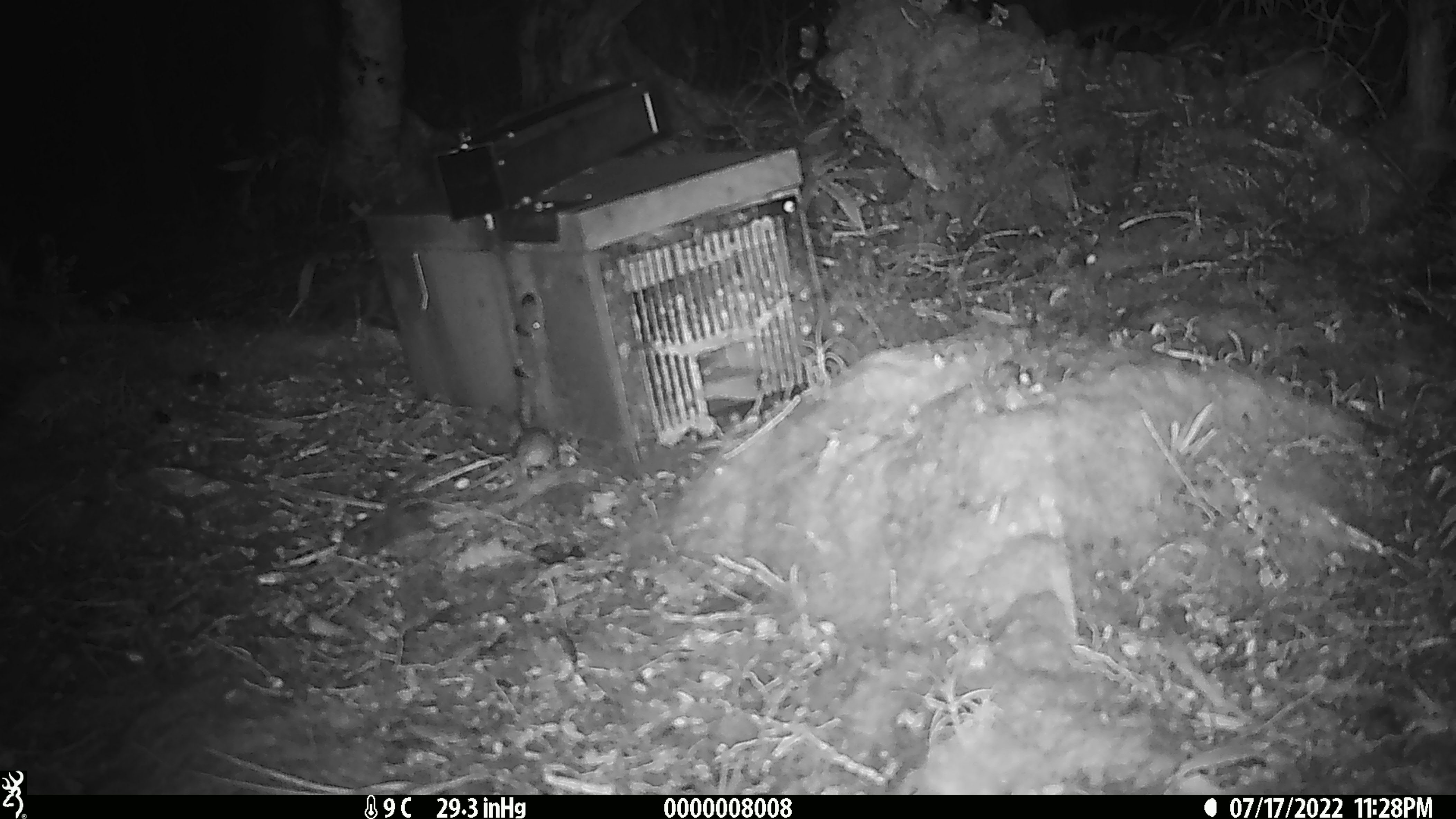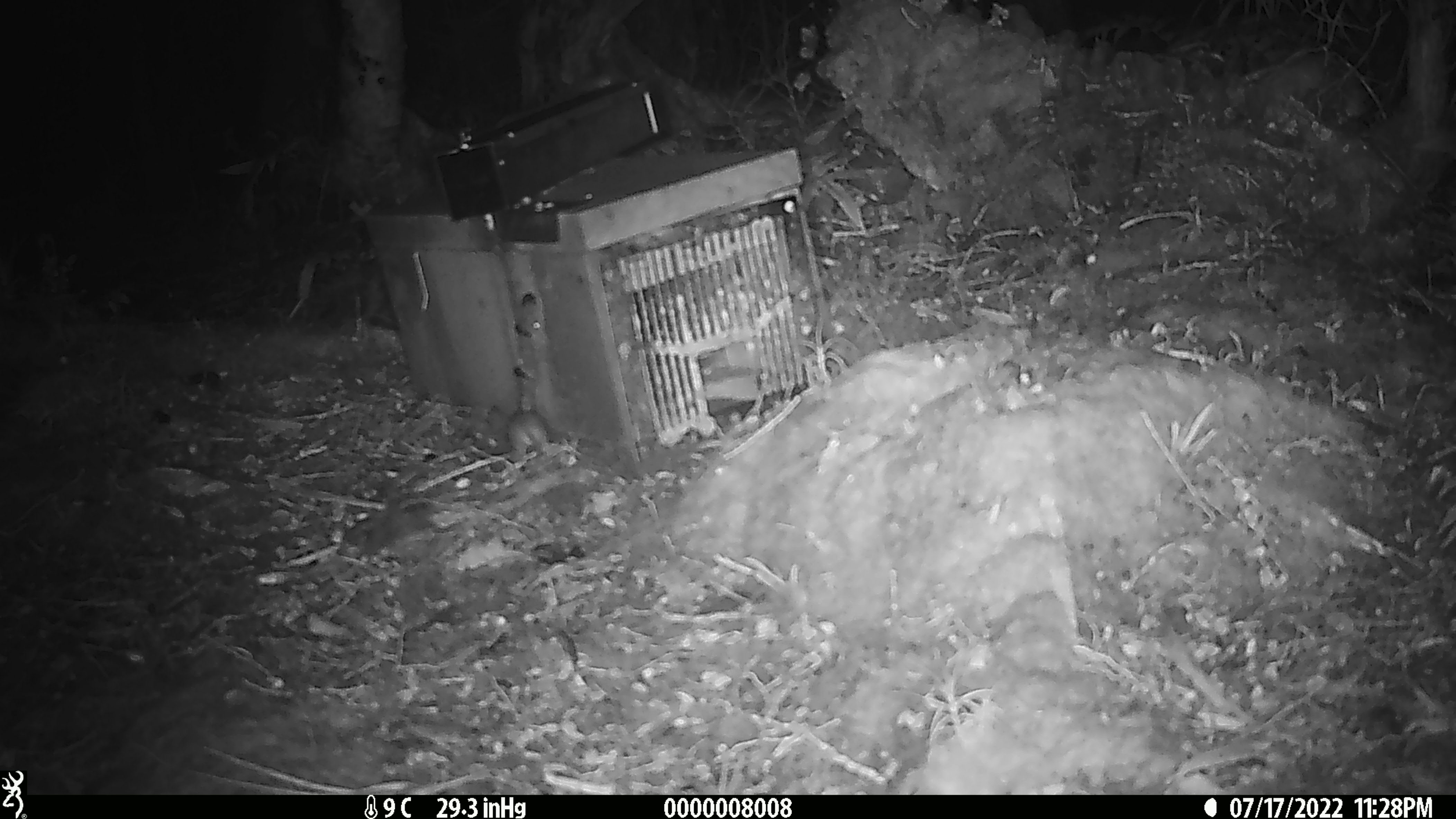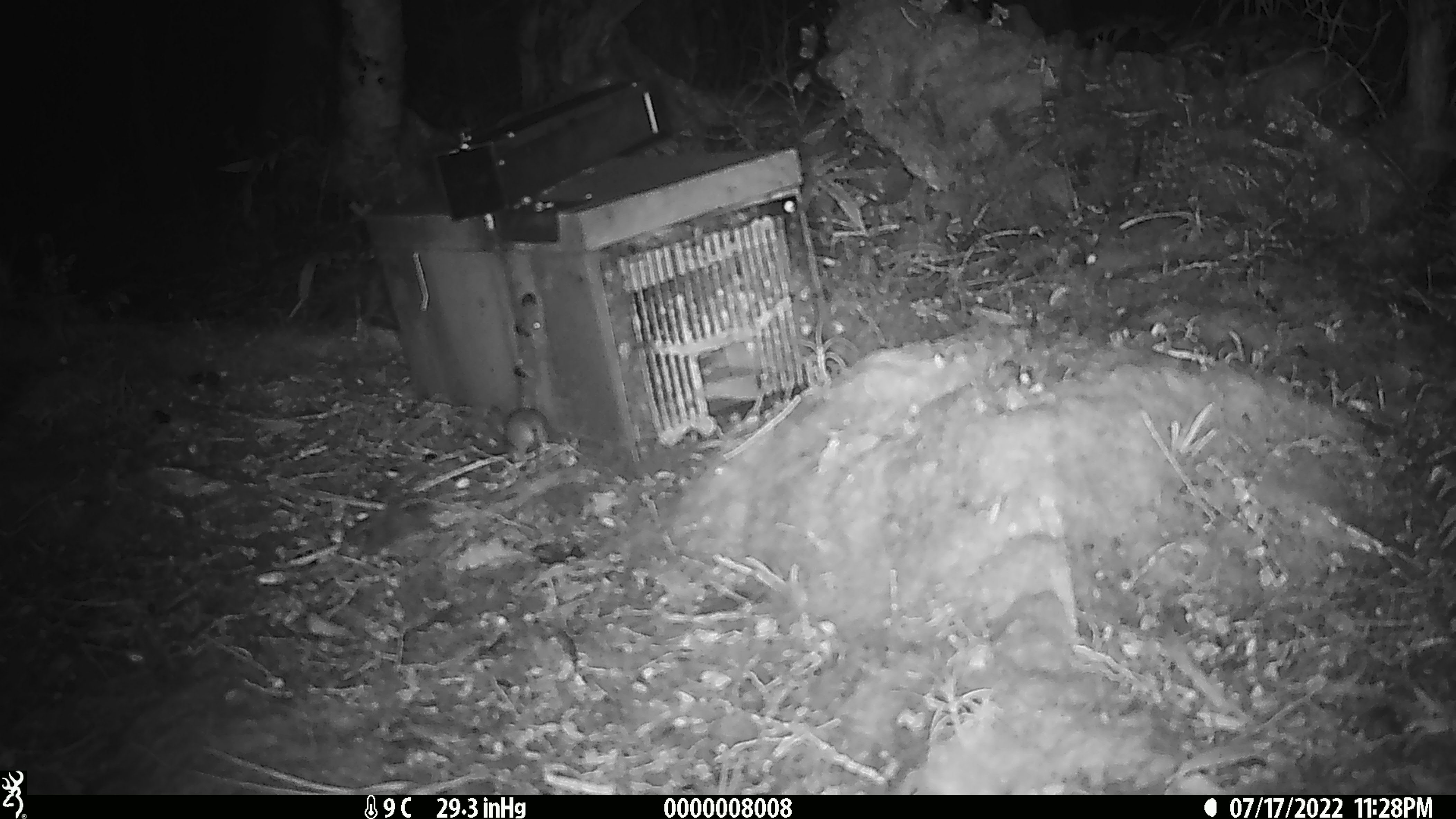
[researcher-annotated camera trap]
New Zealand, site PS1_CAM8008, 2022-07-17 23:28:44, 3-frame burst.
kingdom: Animalia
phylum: Chordata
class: Mammalia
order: Rodentia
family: Muridae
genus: Mus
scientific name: Mus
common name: mouse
Mouse (Mus).